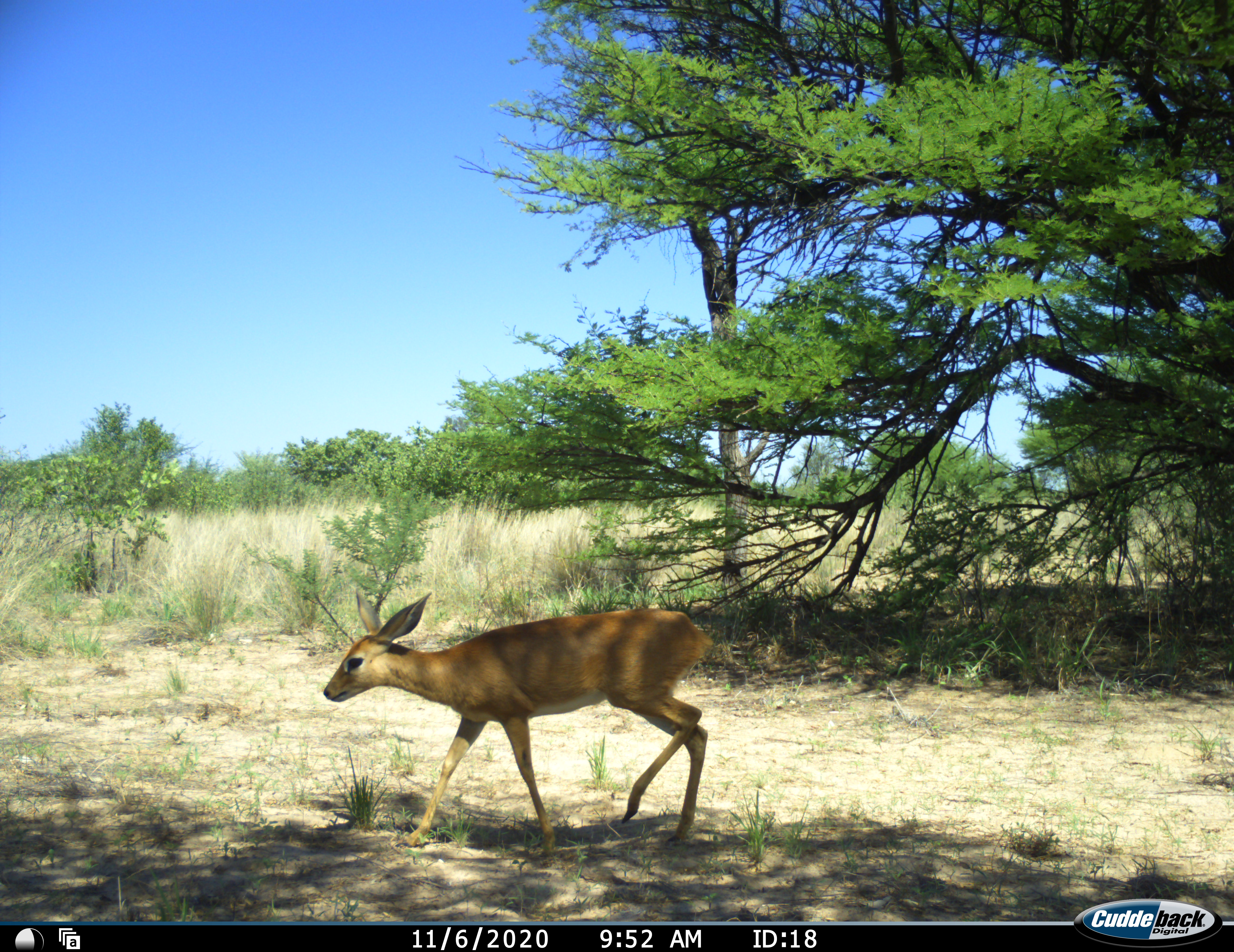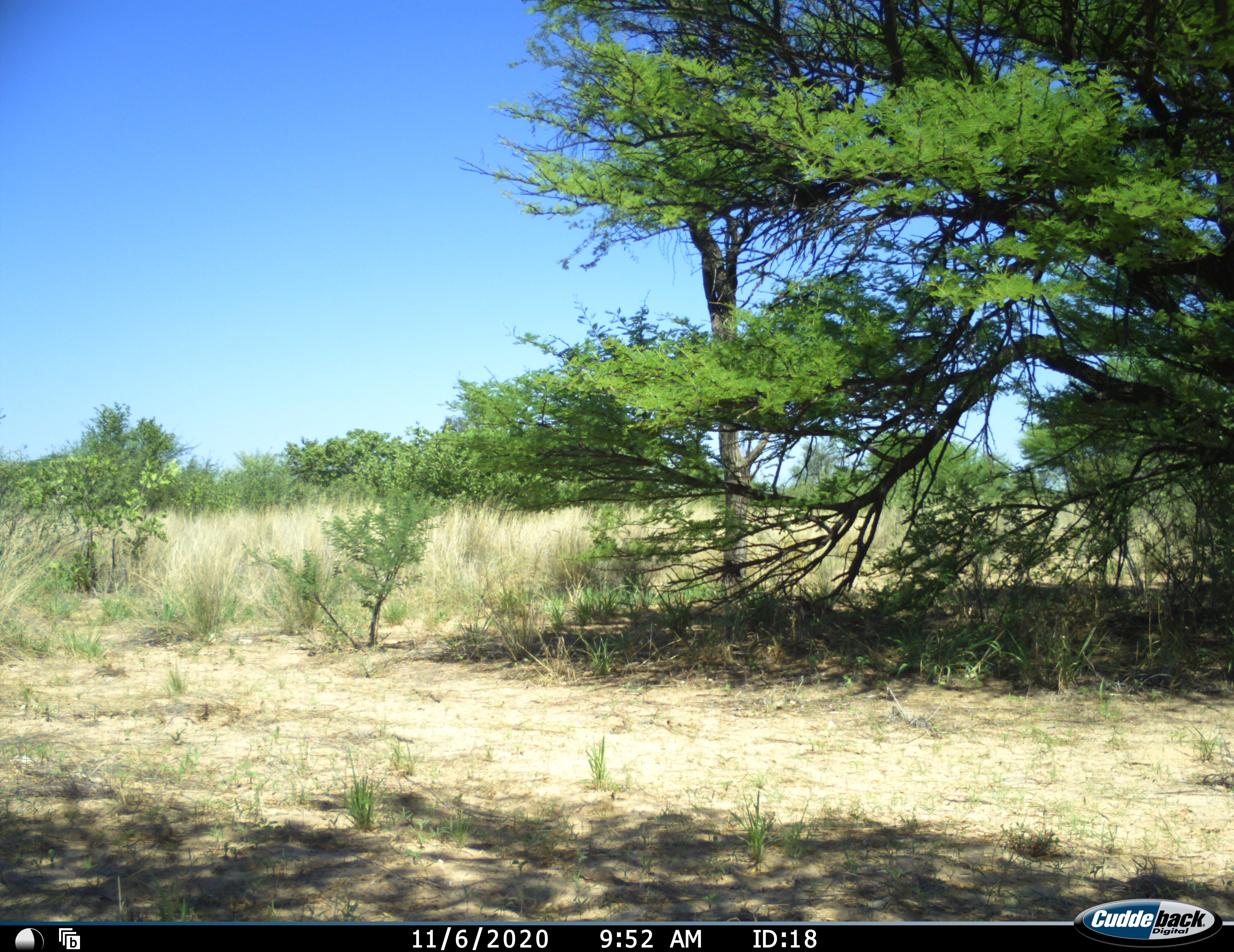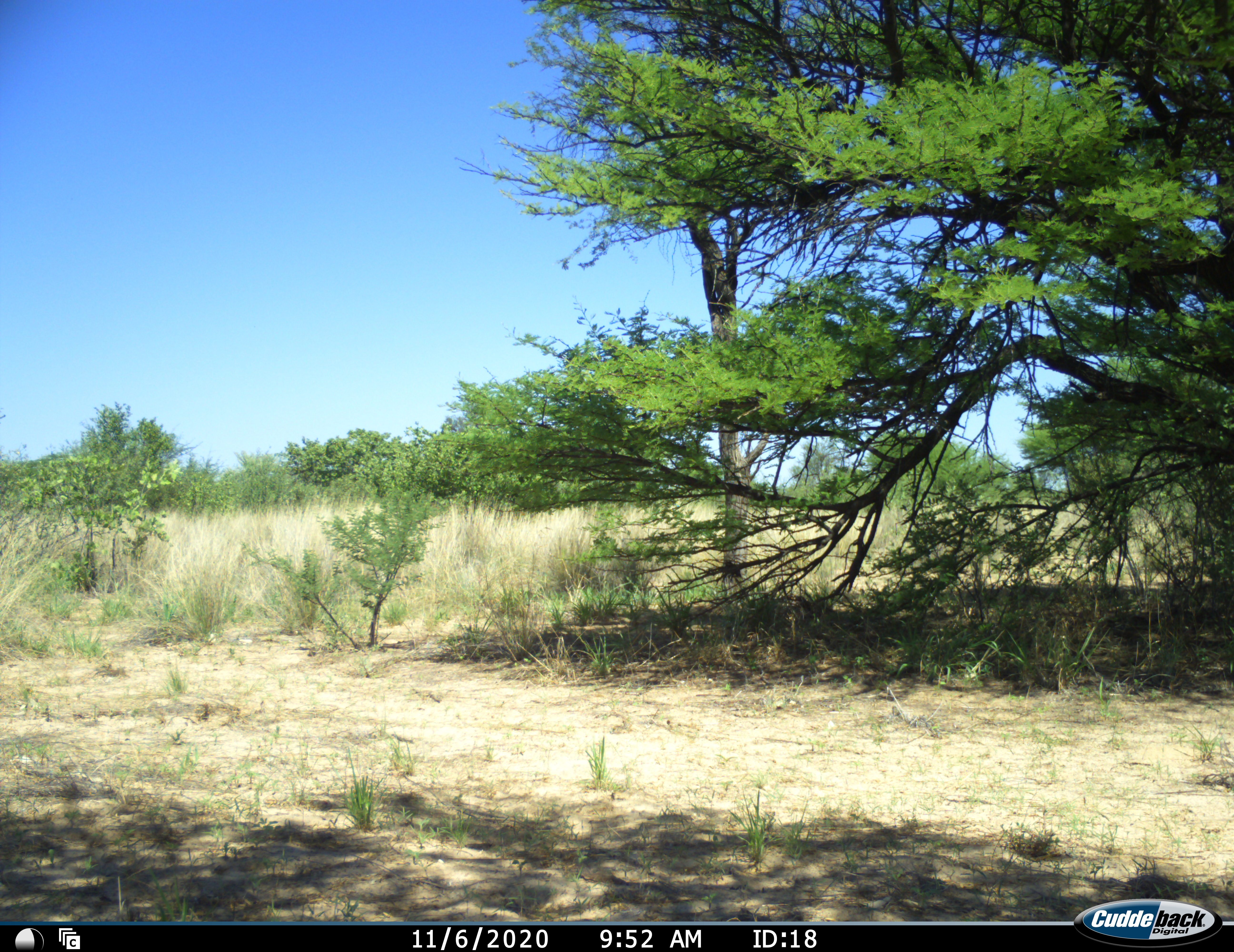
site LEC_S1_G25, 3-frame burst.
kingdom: Animalia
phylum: Chordata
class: Mammalia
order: Artiodactyla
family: Bovidae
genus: Raphicerus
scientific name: Raphicerus campestris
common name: steenbok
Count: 1.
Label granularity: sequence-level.